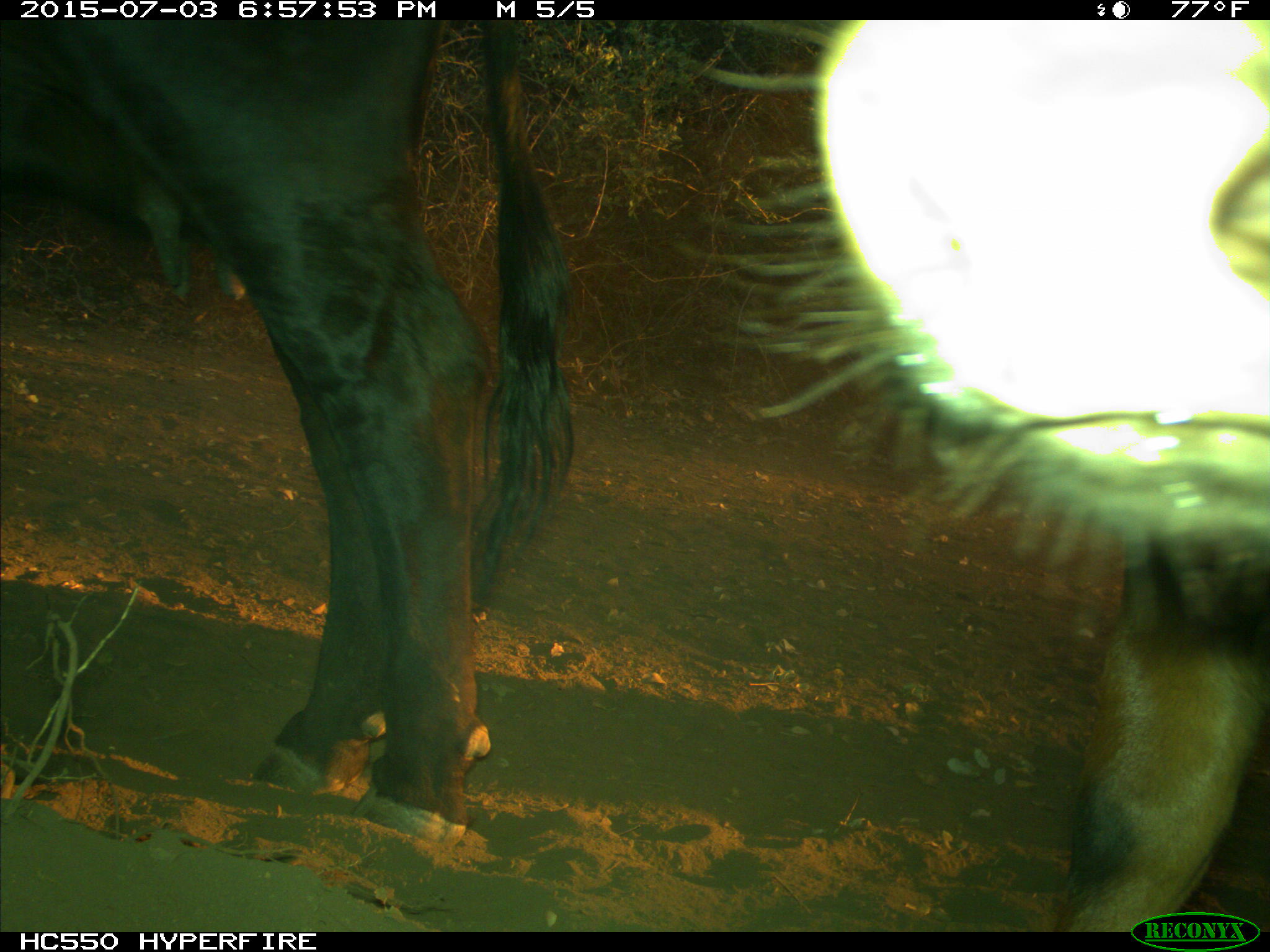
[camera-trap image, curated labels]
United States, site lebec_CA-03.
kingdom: Animalia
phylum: Chordata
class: Mammalia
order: Artiodactyla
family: Bovidae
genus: Bos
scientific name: Bos taurus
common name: domestic cow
Bos taurus (domestic cow).